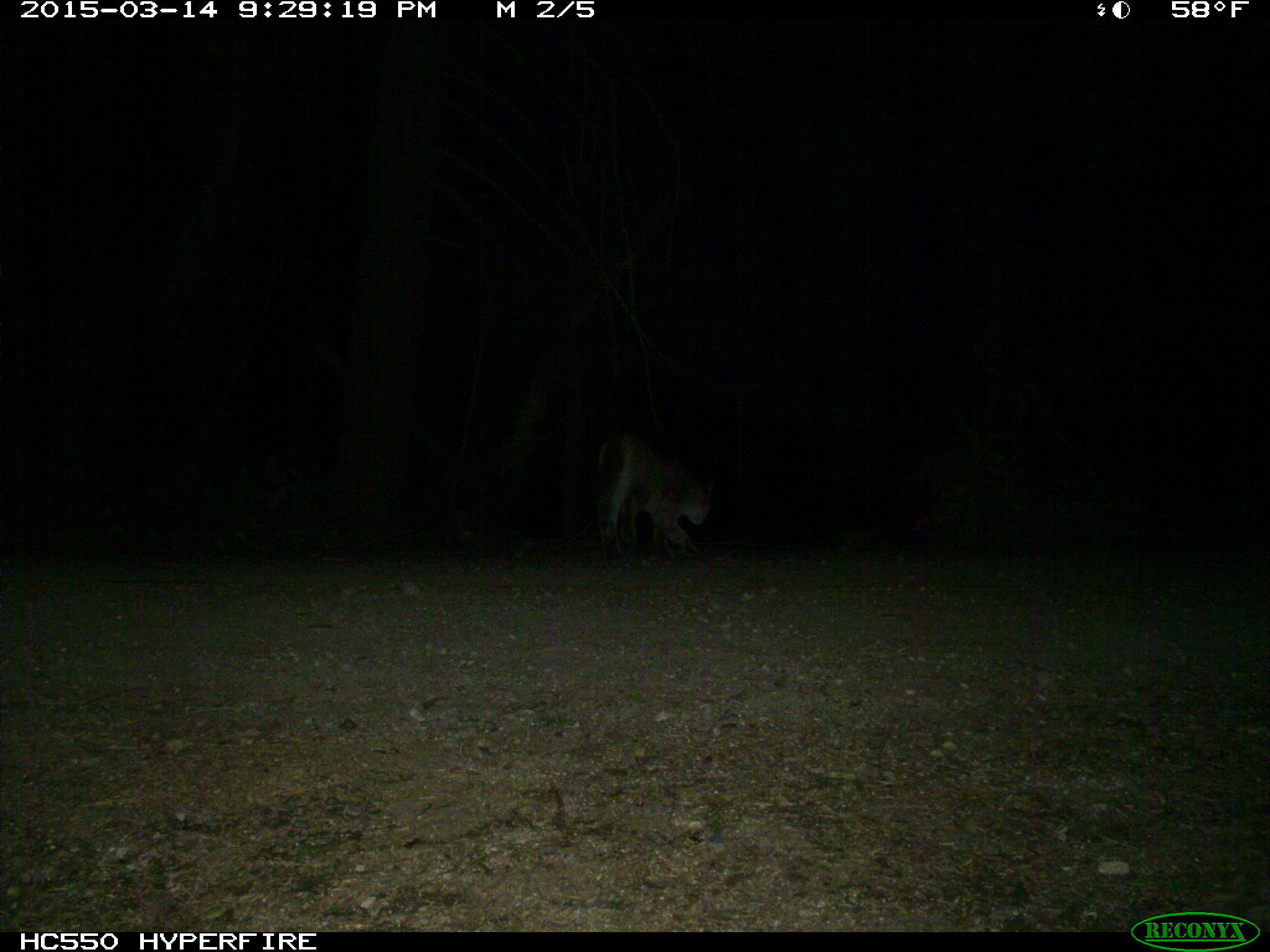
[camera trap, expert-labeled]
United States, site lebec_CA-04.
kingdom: Animalia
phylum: Chordata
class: Mammalia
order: Carnivora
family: Felidae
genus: Puma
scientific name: Puma concolor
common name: mountain lion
Puma concolor (mountain lion).